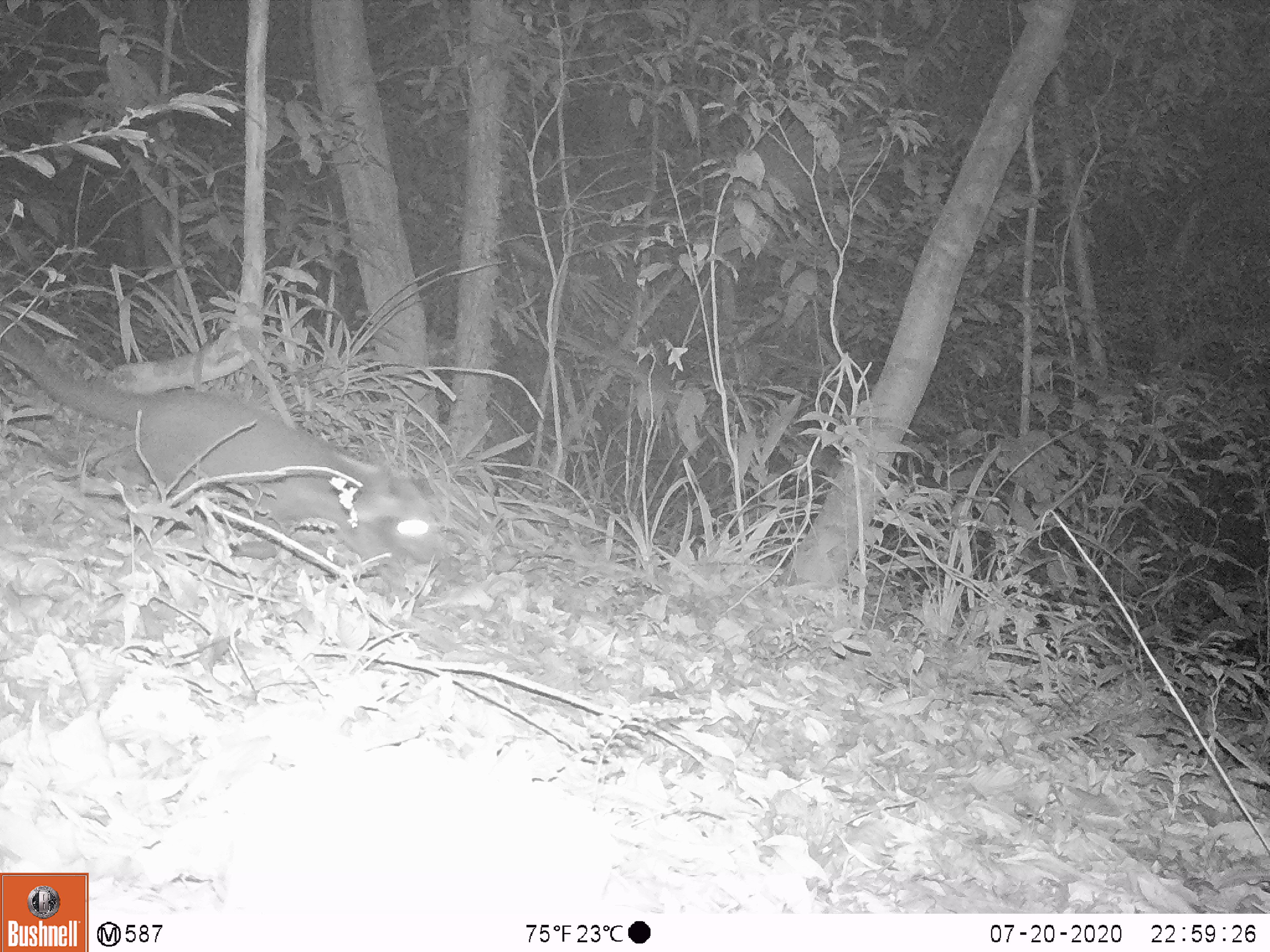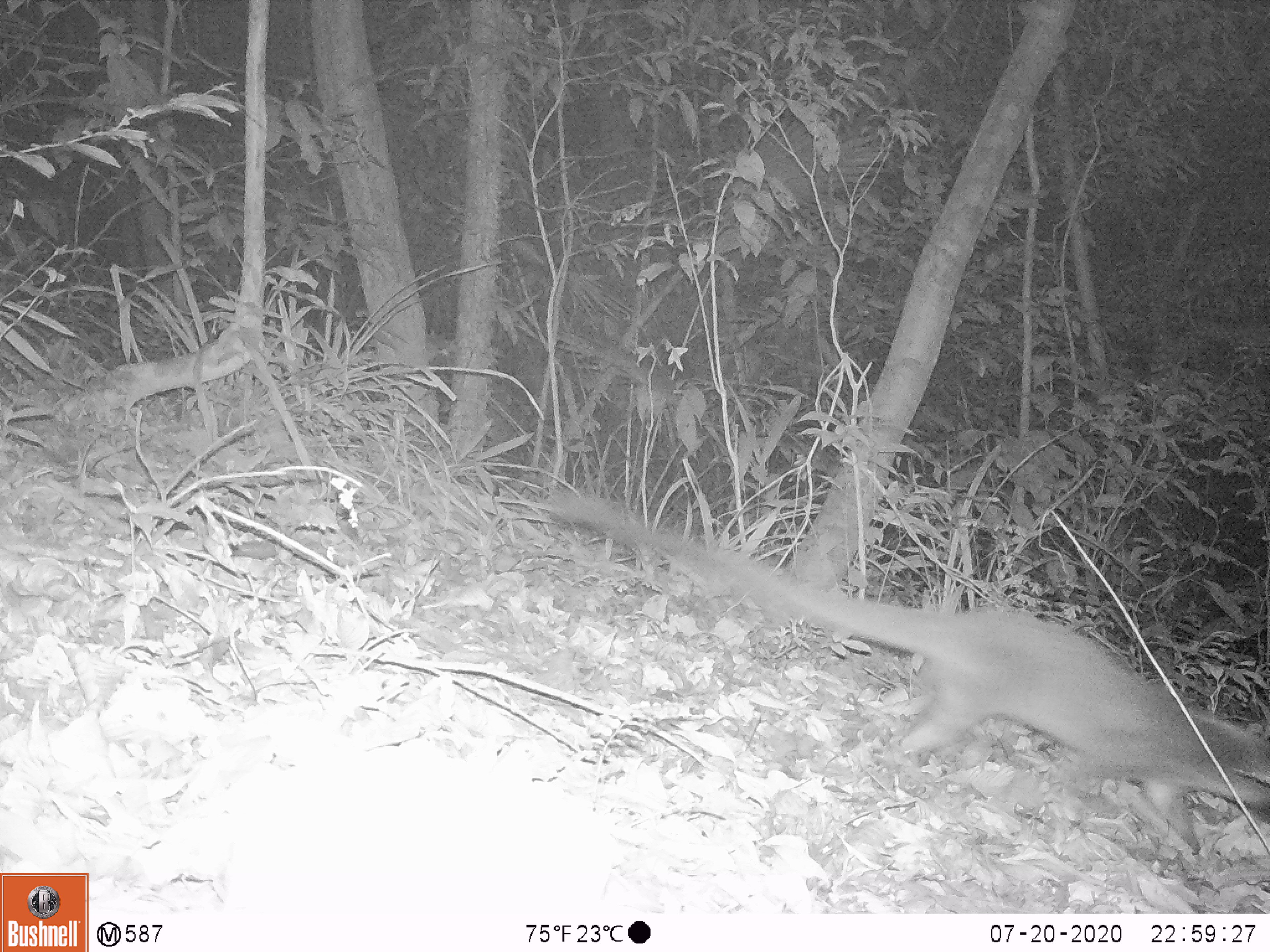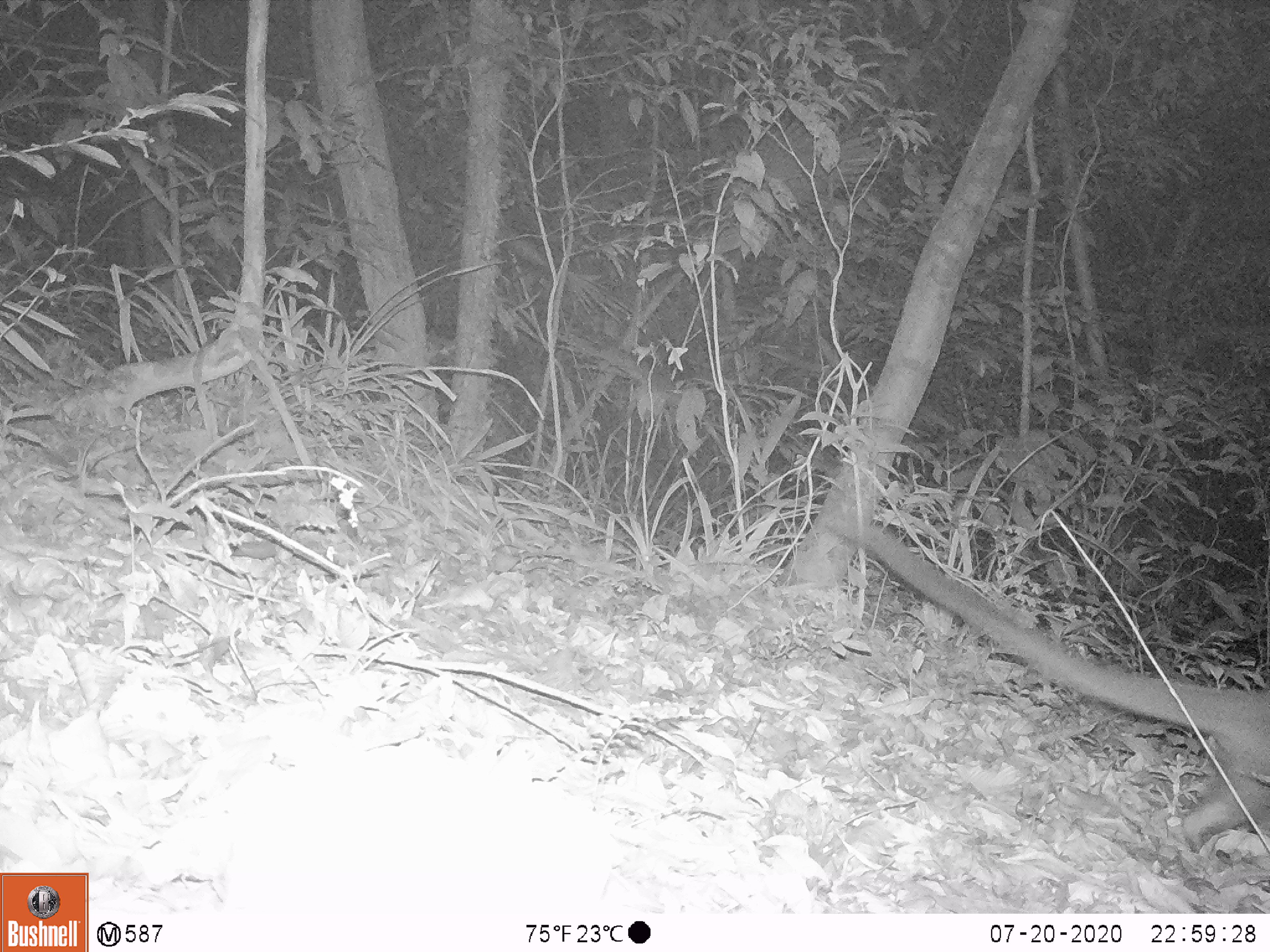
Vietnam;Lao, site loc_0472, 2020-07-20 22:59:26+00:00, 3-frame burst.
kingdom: Animalia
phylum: Chordata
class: Mammalia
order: Carnivora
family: Viverridae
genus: Paguma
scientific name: Paguma larvata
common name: masked palm civet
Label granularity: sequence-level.